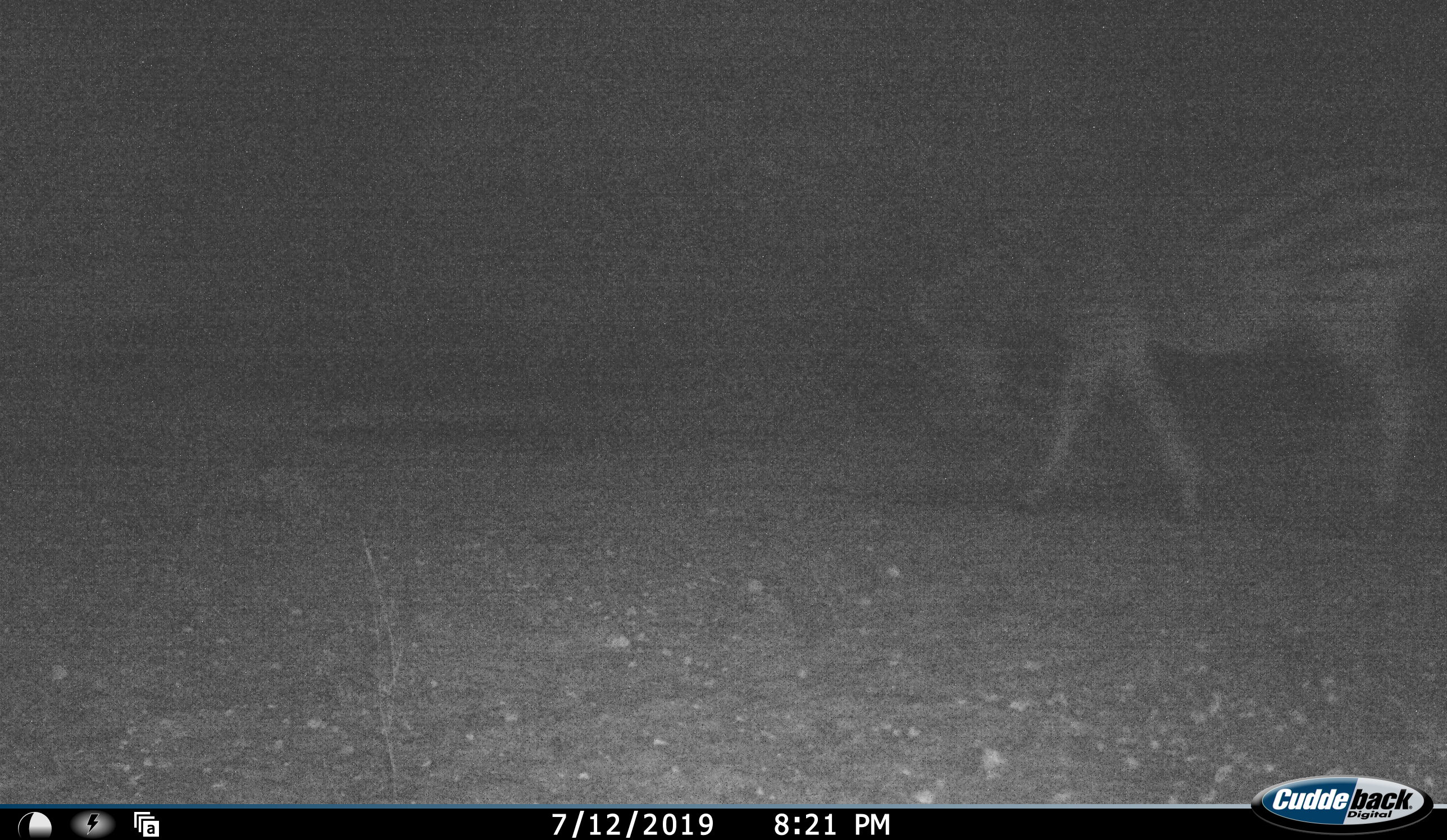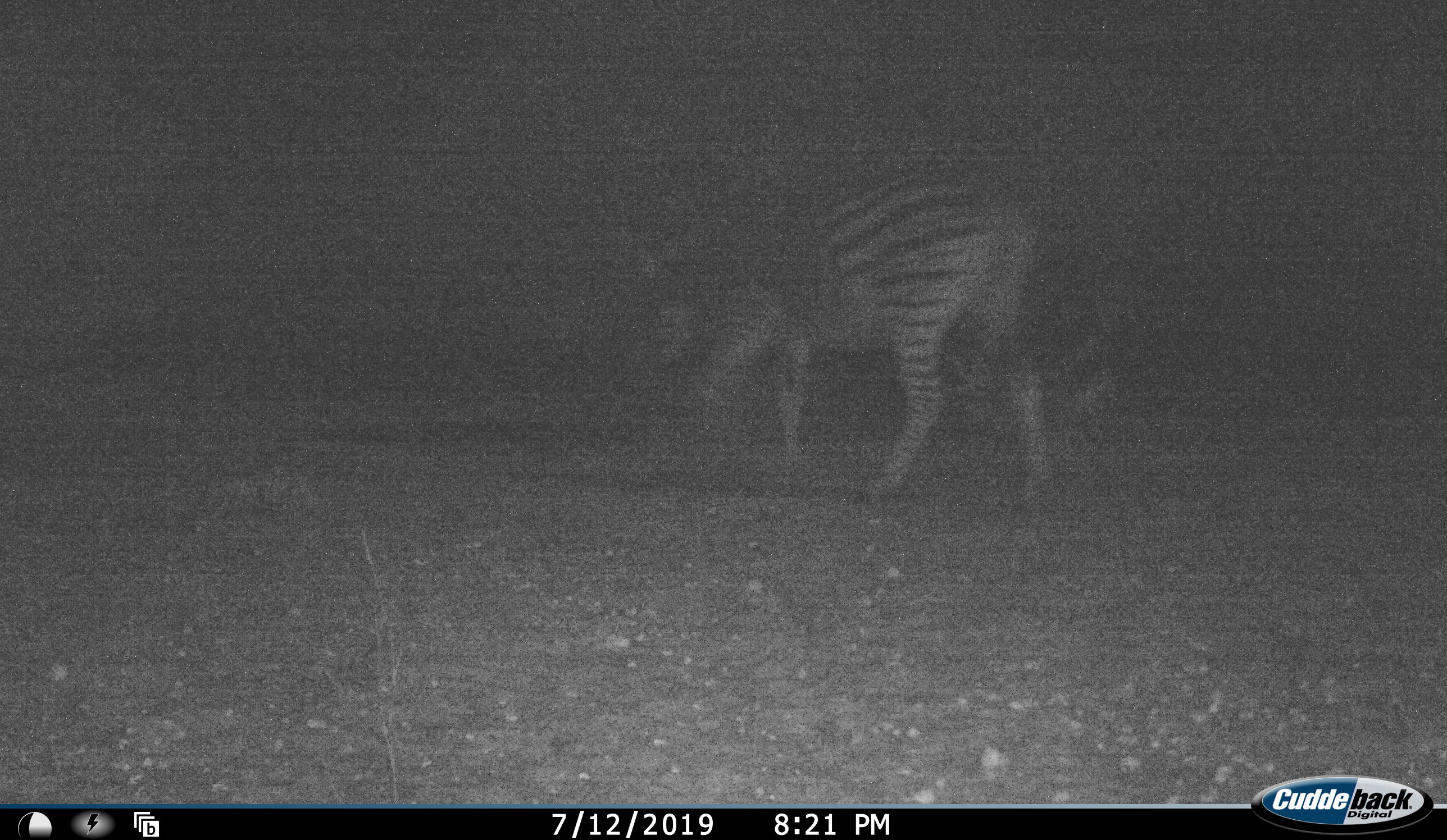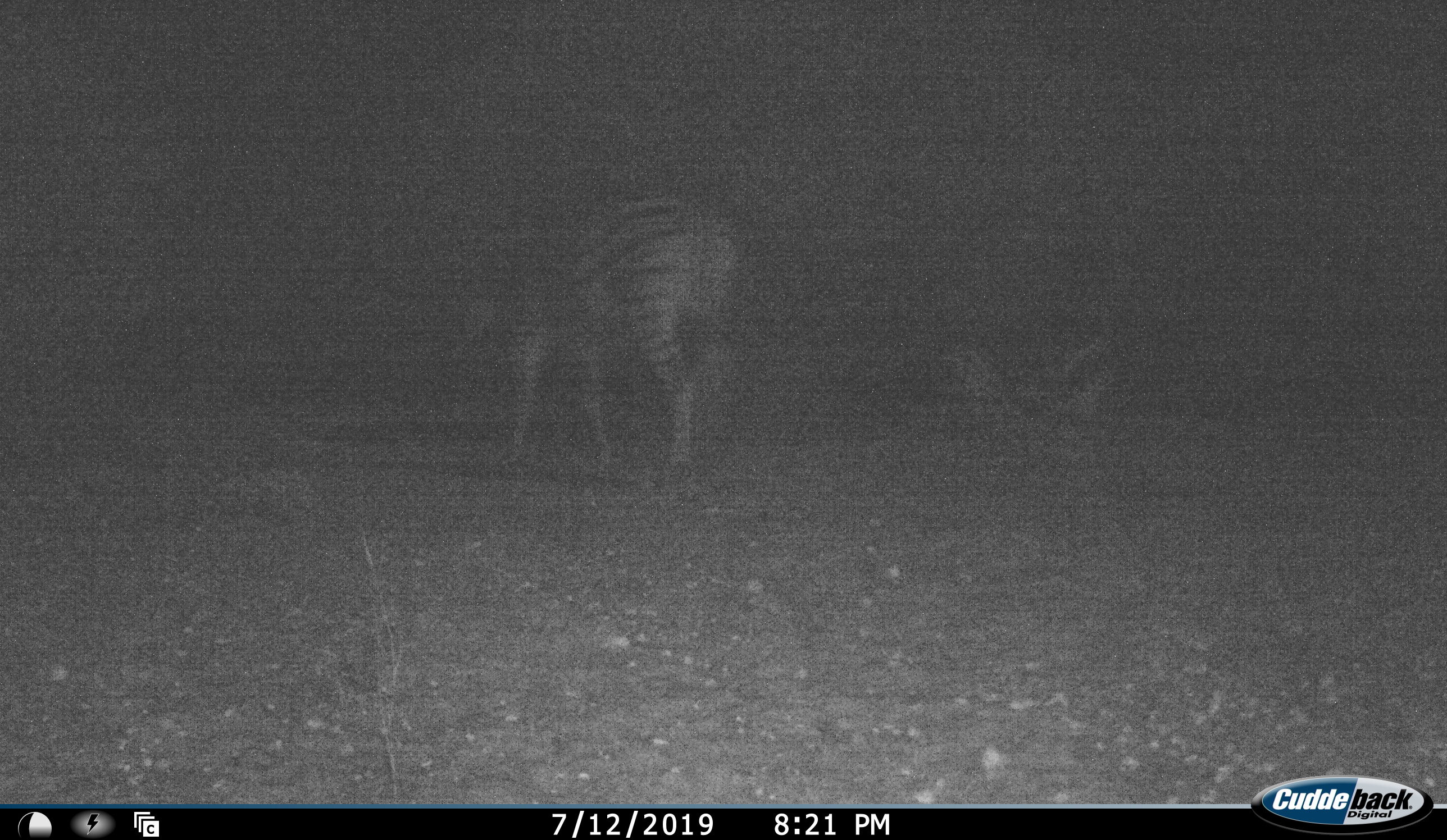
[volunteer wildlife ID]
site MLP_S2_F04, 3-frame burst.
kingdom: Animalia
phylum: Chordata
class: Mammalia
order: Perissodactyla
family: Equidae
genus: Equus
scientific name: Equus quagga burchellii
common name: burchell's zebra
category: zebraburchells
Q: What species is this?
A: Zebraburchells (burchell's zebra) (Equus quagga burchellii).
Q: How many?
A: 1.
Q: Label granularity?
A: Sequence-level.